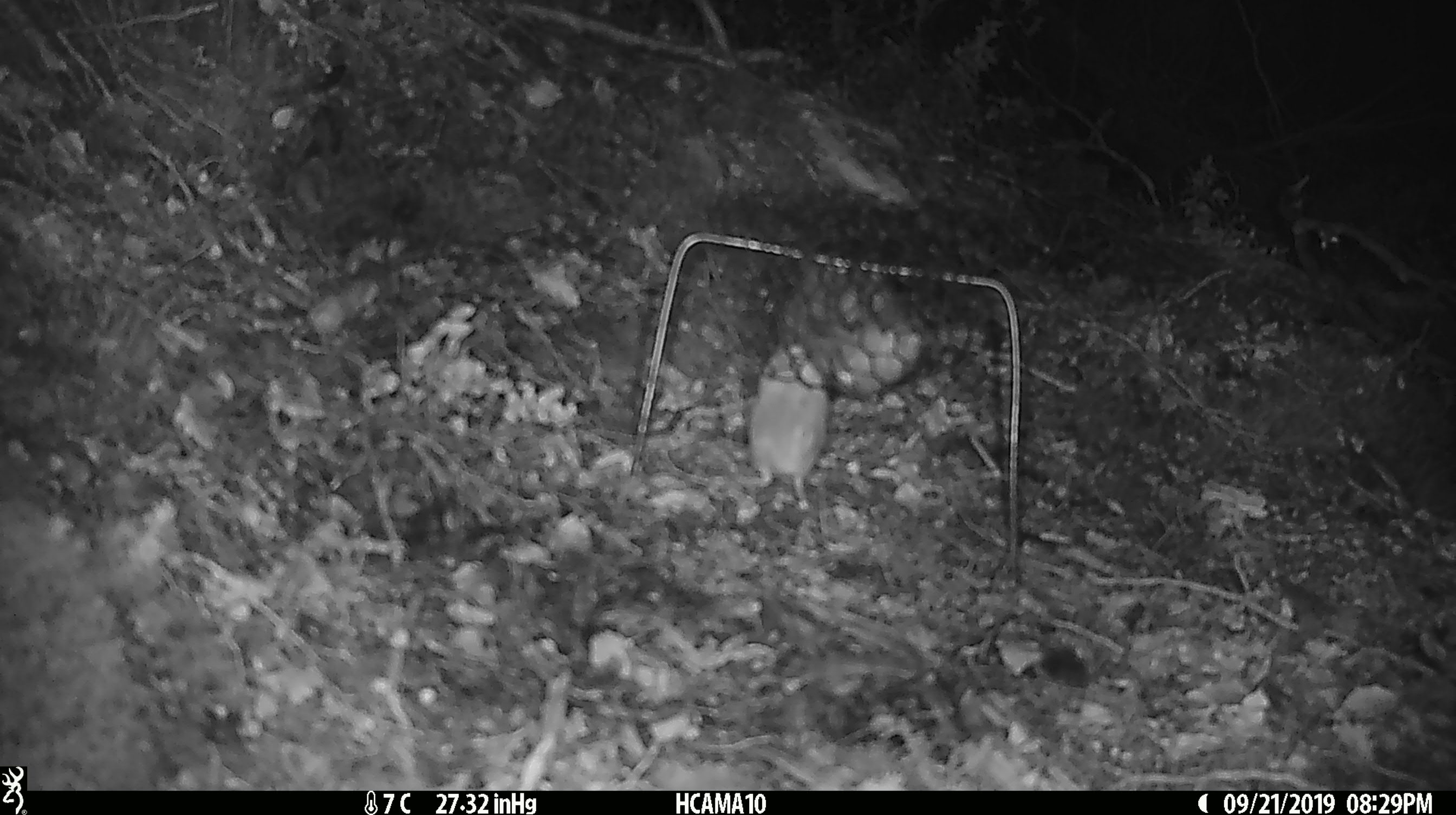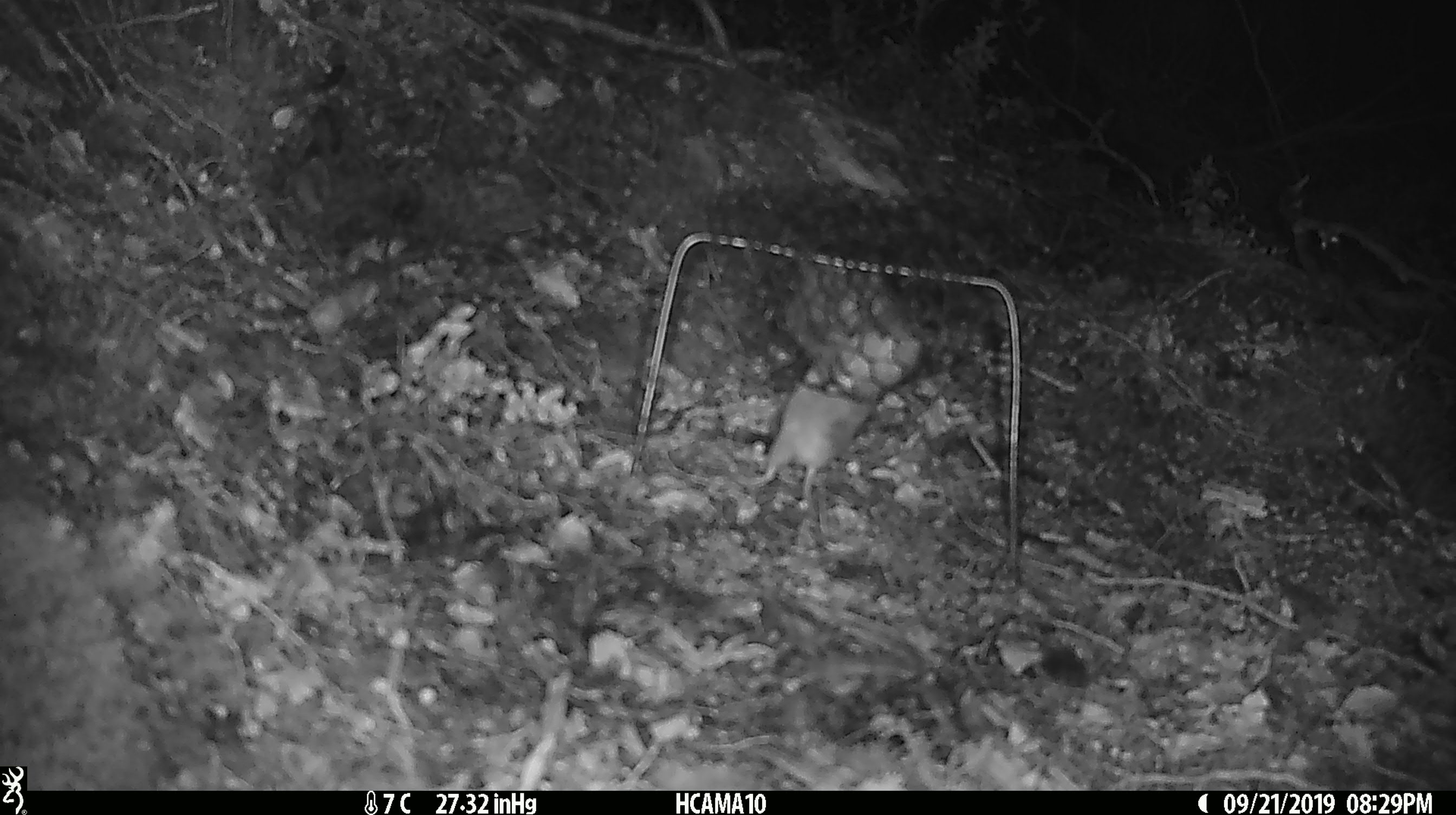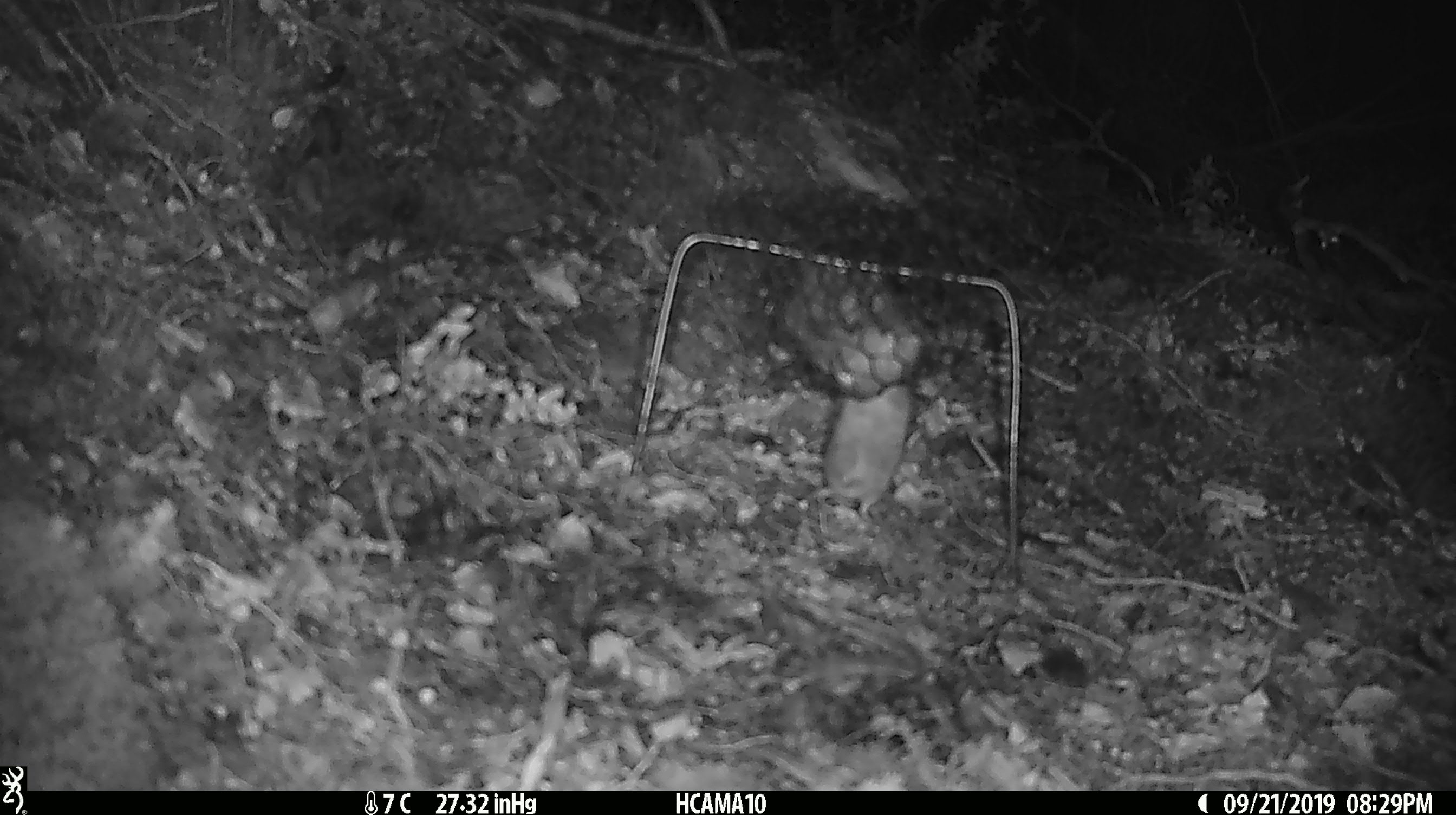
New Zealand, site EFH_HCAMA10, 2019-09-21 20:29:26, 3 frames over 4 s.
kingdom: Animalia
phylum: Chordata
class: Mammalia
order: Rodentia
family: Muridae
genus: Mus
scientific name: Mus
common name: mouse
Mouse (Mus).